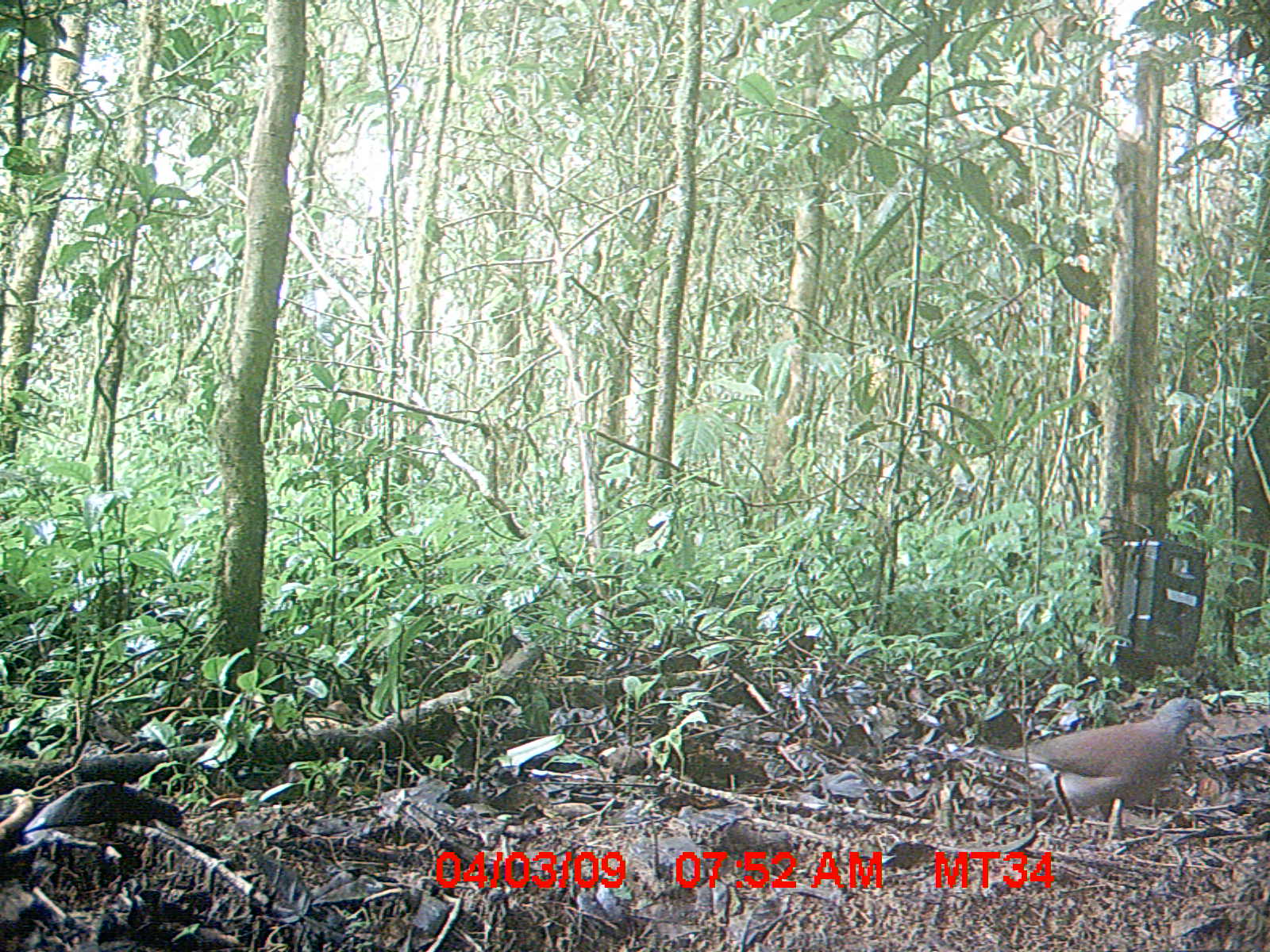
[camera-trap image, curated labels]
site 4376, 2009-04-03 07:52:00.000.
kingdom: Animalia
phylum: Chordata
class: Aves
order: Columbiformes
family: Columbidae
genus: Streptopelia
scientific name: Streptopelia picturata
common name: madagascar turtle-dove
Streptopelia picturata (madagascar turtle-dove), count 1.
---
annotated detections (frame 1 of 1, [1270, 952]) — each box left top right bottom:
streptopelia picturata: 973 695 1213 841